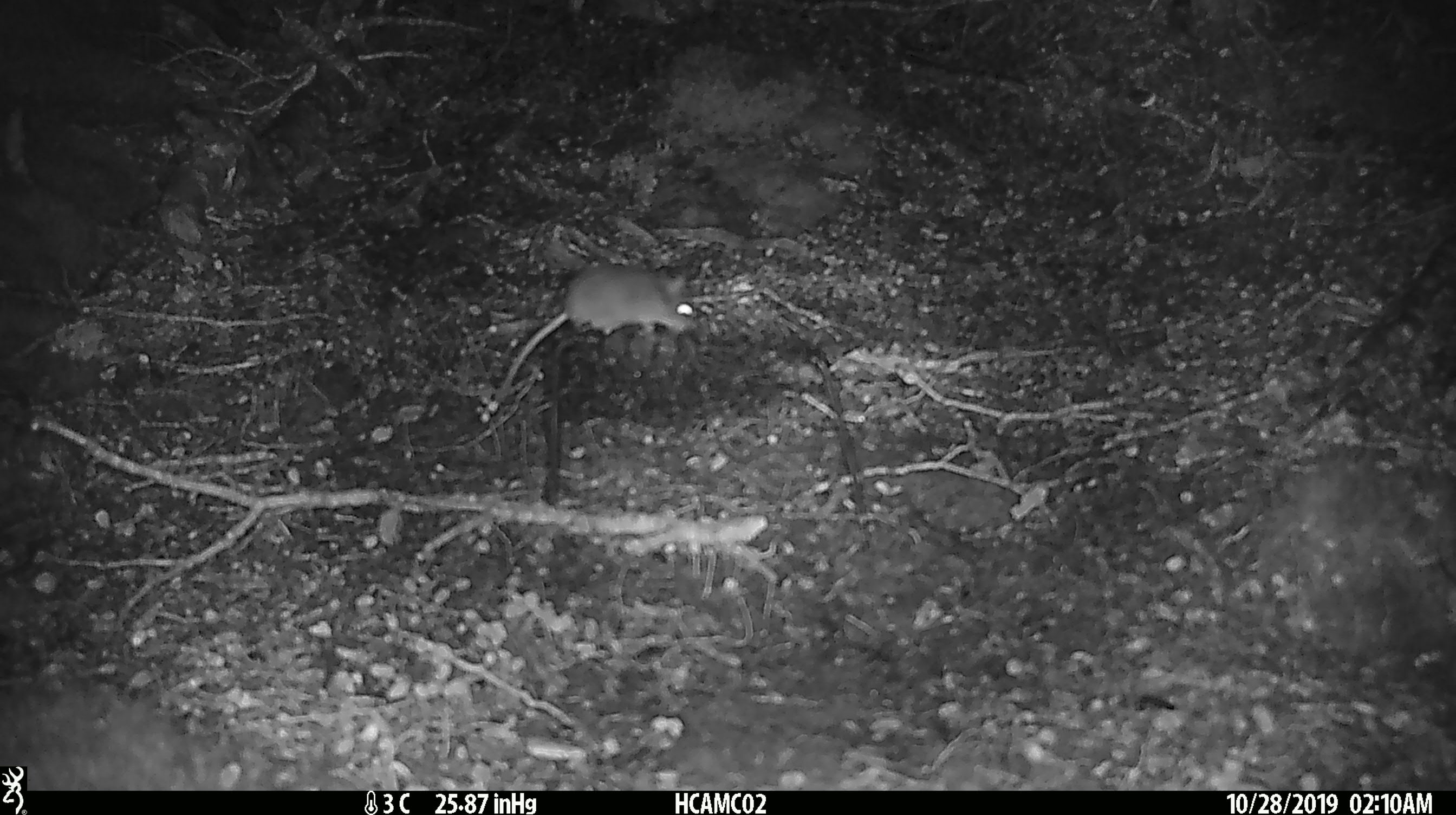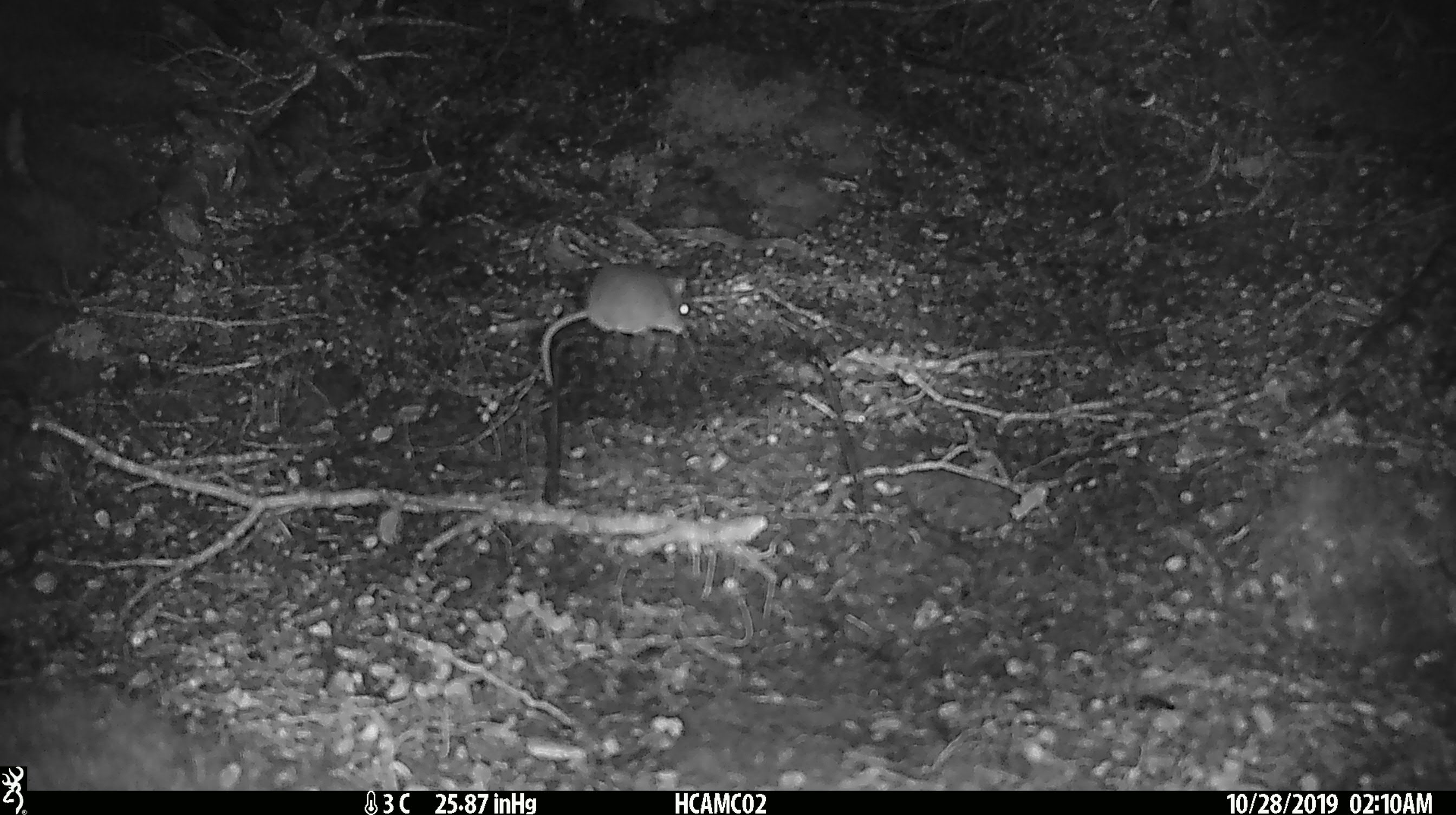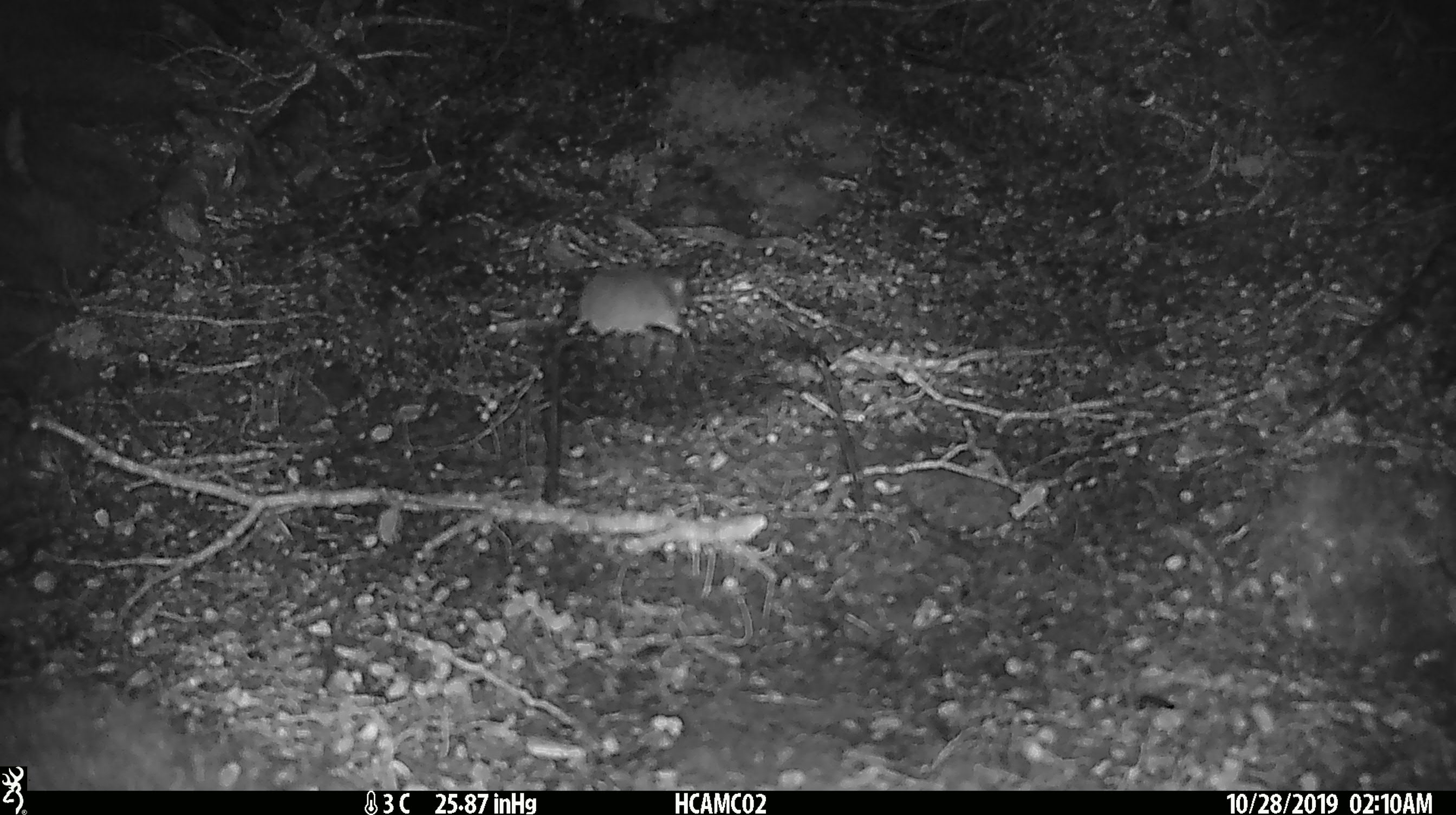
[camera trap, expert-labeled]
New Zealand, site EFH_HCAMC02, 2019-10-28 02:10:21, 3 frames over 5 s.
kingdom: Animalia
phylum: Chordata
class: Mammalia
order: Rodentia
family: Muridae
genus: Mus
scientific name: Mus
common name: mouse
Mouse (Mus).